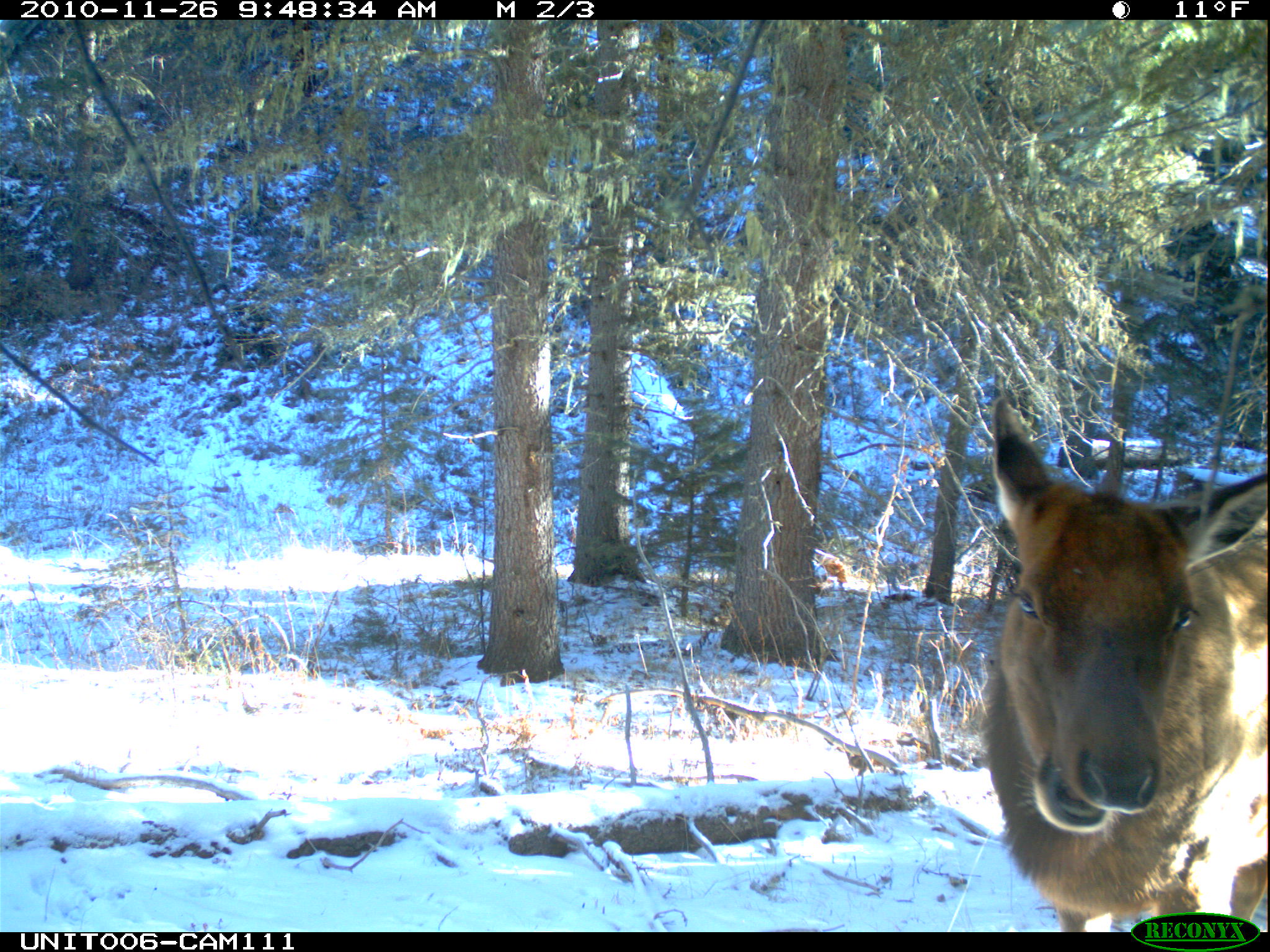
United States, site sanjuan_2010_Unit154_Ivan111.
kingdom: Animalia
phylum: Chordata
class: Mammalia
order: Artiodactyla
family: Cervidae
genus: Cervus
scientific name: Cervus elaphus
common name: red deer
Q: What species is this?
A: Cervus elaphus (red deer).